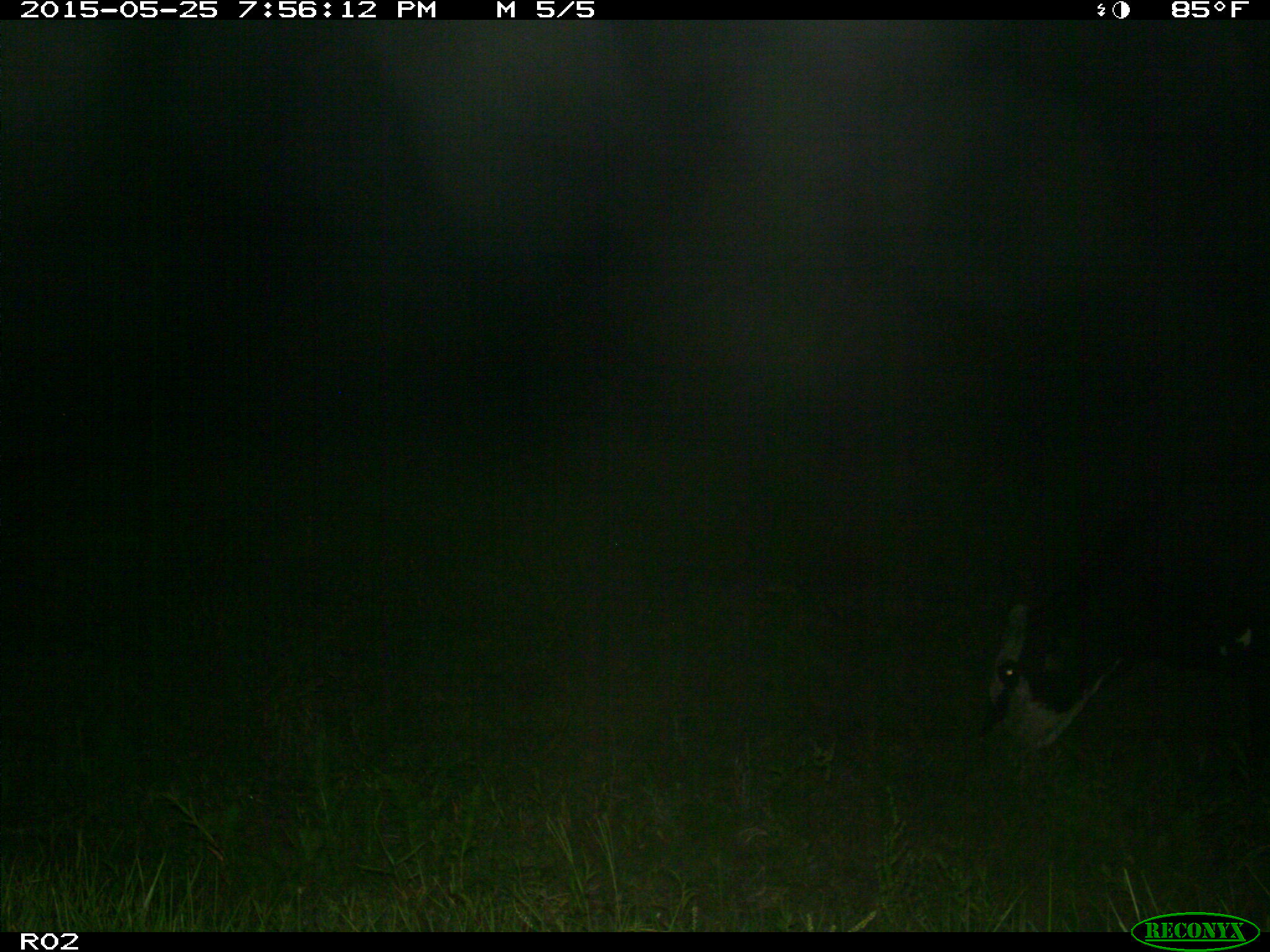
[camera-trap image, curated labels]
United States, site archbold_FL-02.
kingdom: Animalia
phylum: Chordata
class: Mammalia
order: Artiodactyla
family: Bovidae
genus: Bos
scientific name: Bos taurus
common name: domestic cow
Bos taurus (domestic cow).